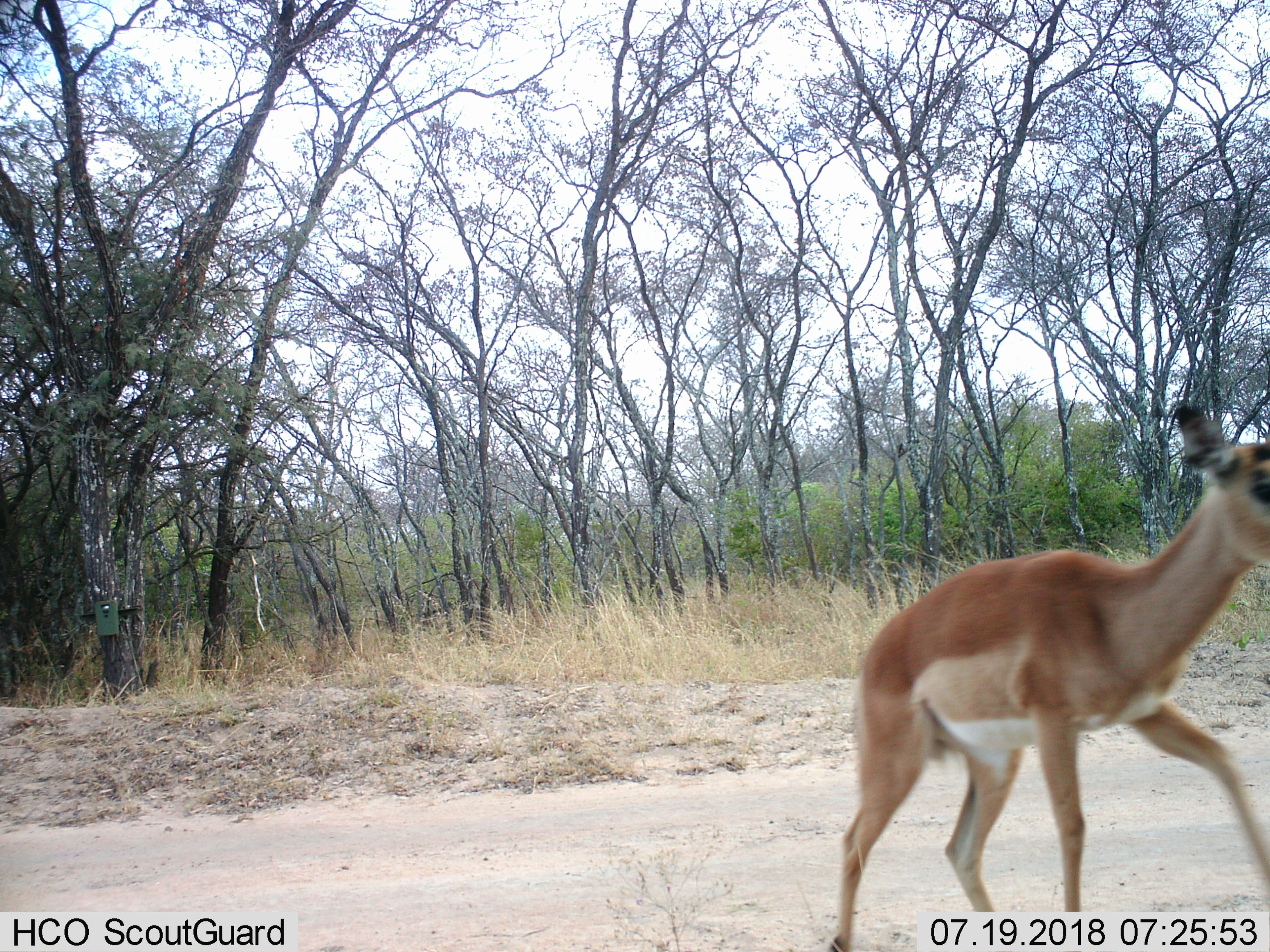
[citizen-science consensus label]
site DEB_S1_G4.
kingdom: Animalia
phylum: Chordata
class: Mammalia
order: Artiodactyla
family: Bovidae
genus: Aepyceros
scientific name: Aepyceros melampus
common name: impala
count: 1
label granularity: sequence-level